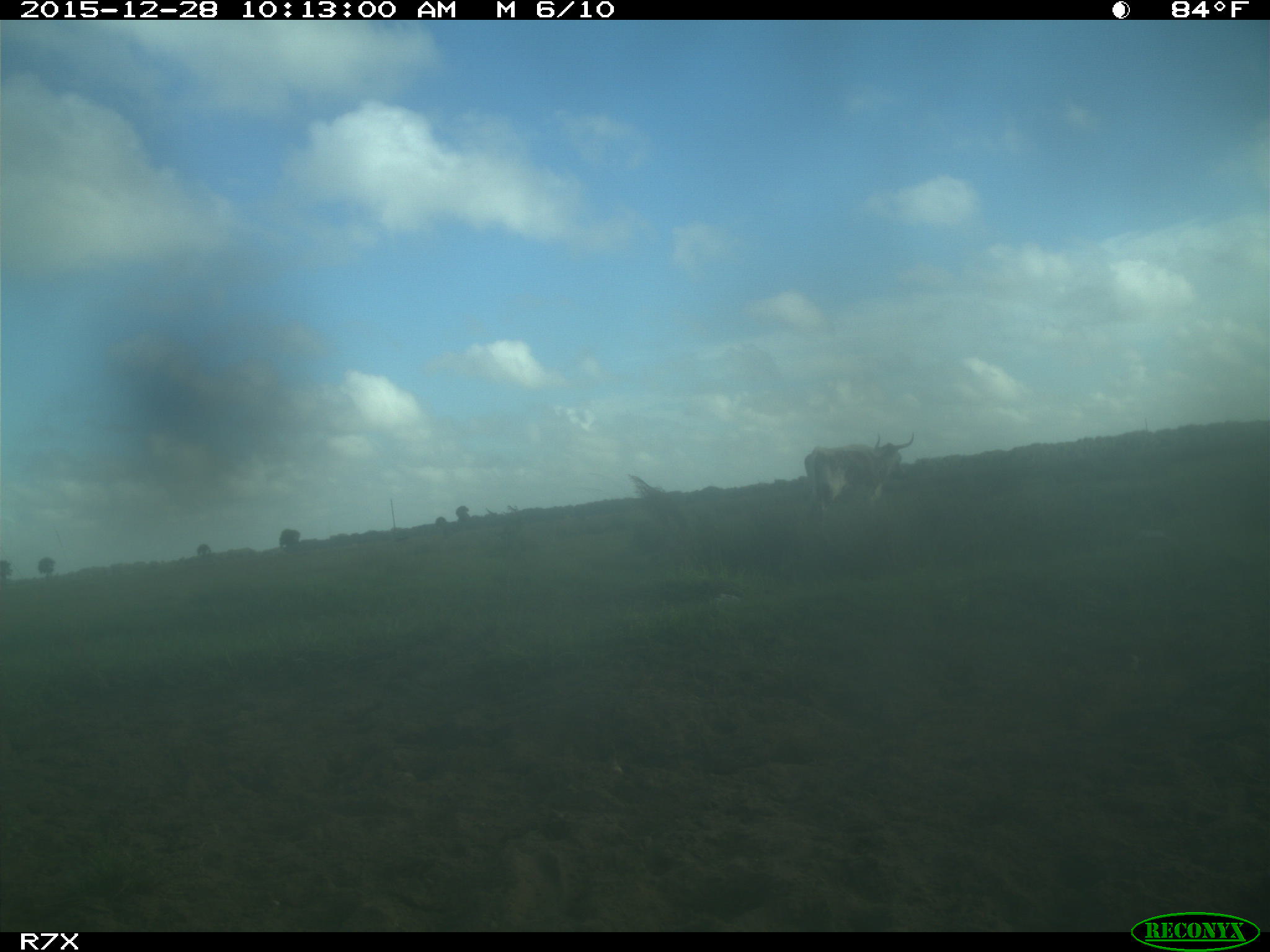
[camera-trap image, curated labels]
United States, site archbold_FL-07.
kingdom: Animalia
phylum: Chordata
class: Mammalia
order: Artiodactyla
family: Bovidae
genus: Bos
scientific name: Bos taurus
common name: domestic cow